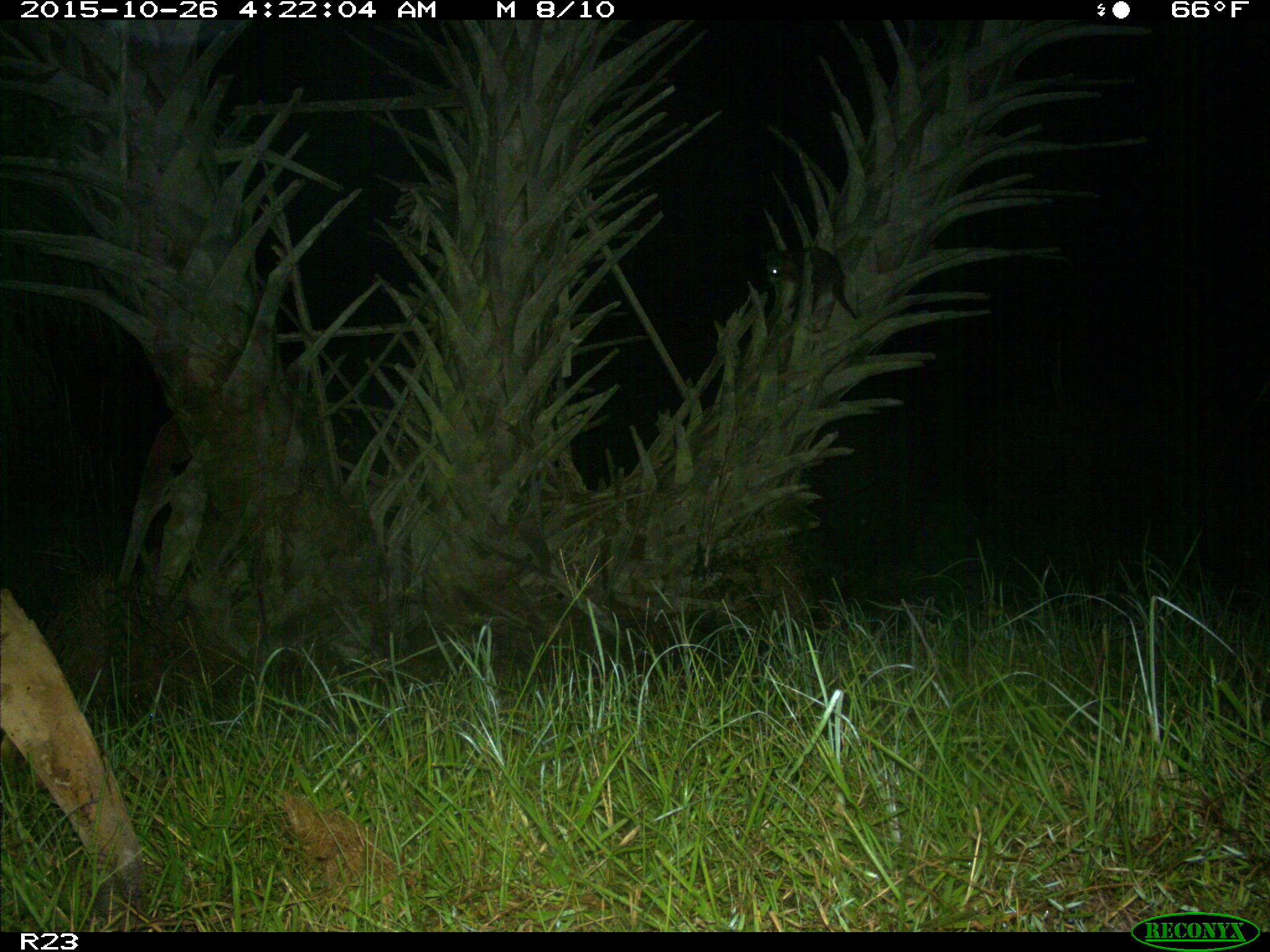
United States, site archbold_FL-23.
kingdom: Animalia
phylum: Chordata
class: Mammalia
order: Carnivora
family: Procyonidae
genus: Procyon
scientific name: Procyon lotor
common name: common raccoon